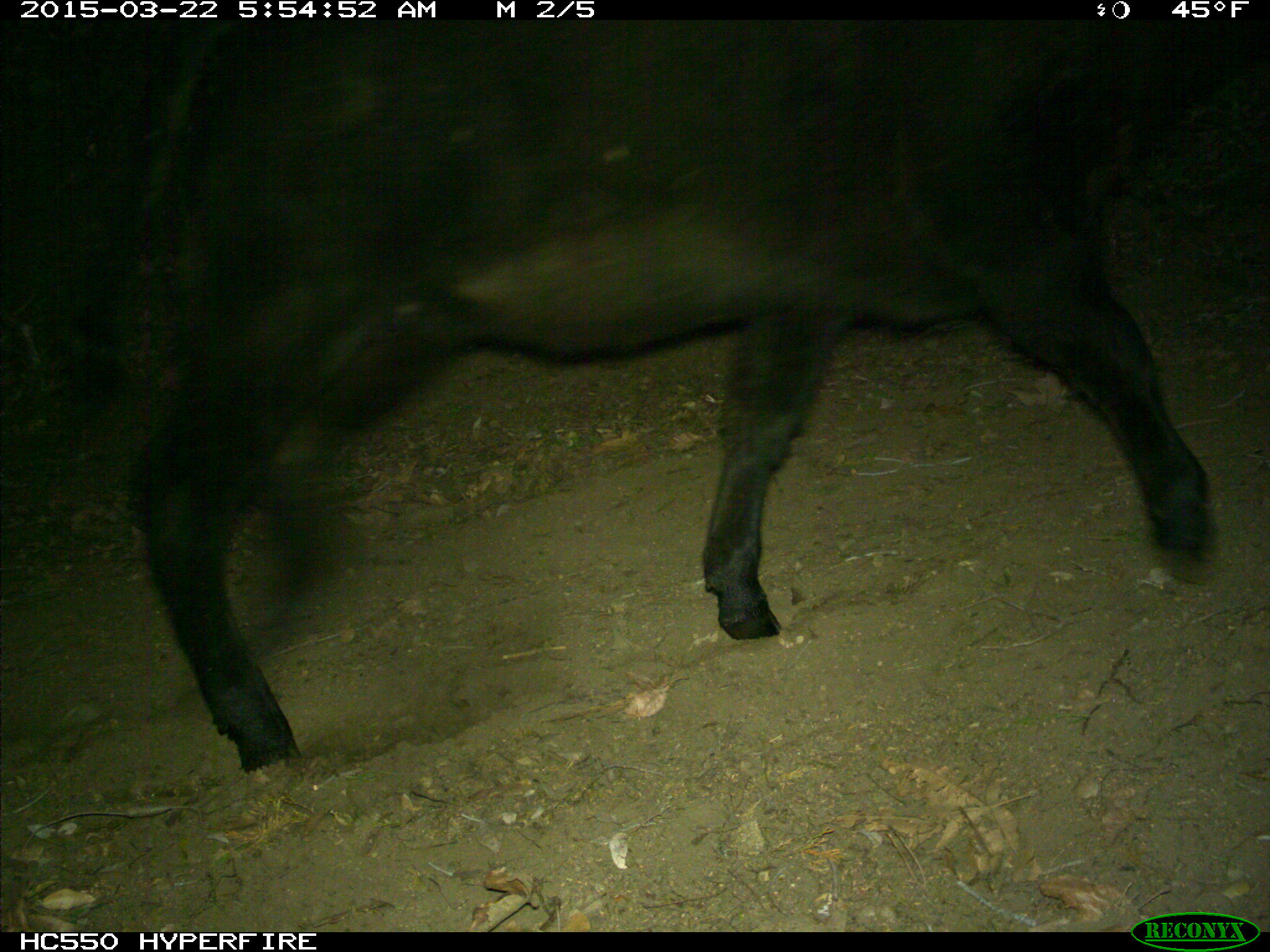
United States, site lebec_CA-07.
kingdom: Animalia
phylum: Chordata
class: Mammalia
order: Artiodactyla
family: Bovidae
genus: Bos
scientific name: Bos taurus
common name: domestic cow